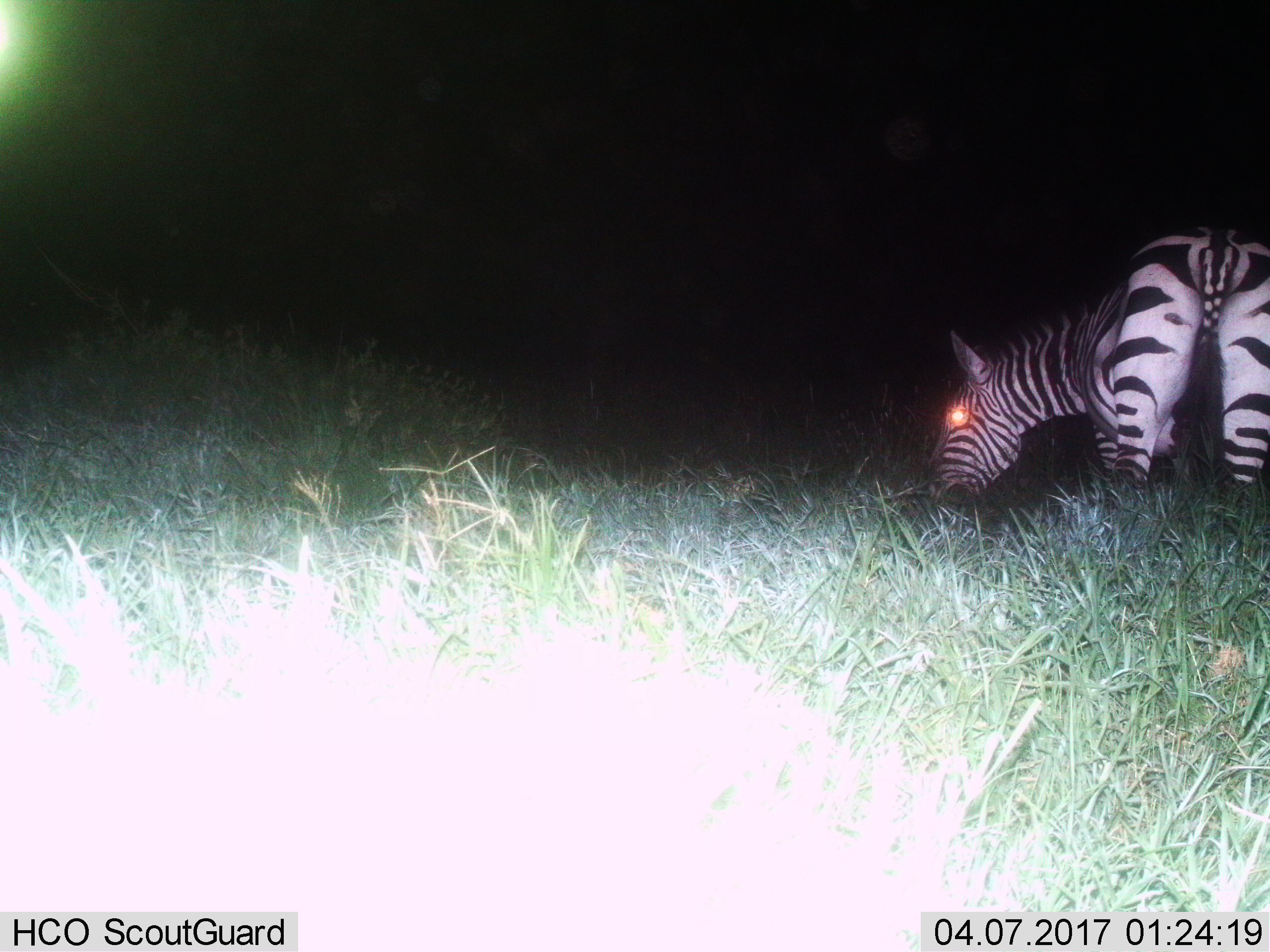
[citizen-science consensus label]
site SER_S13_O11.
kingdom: Animalia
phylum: Chordata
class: Mammalia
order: Perissodactyla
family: Equidae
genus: Equus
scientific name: Equus quagga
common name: plains zebra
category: zebraplains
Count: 1.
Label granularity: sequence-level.